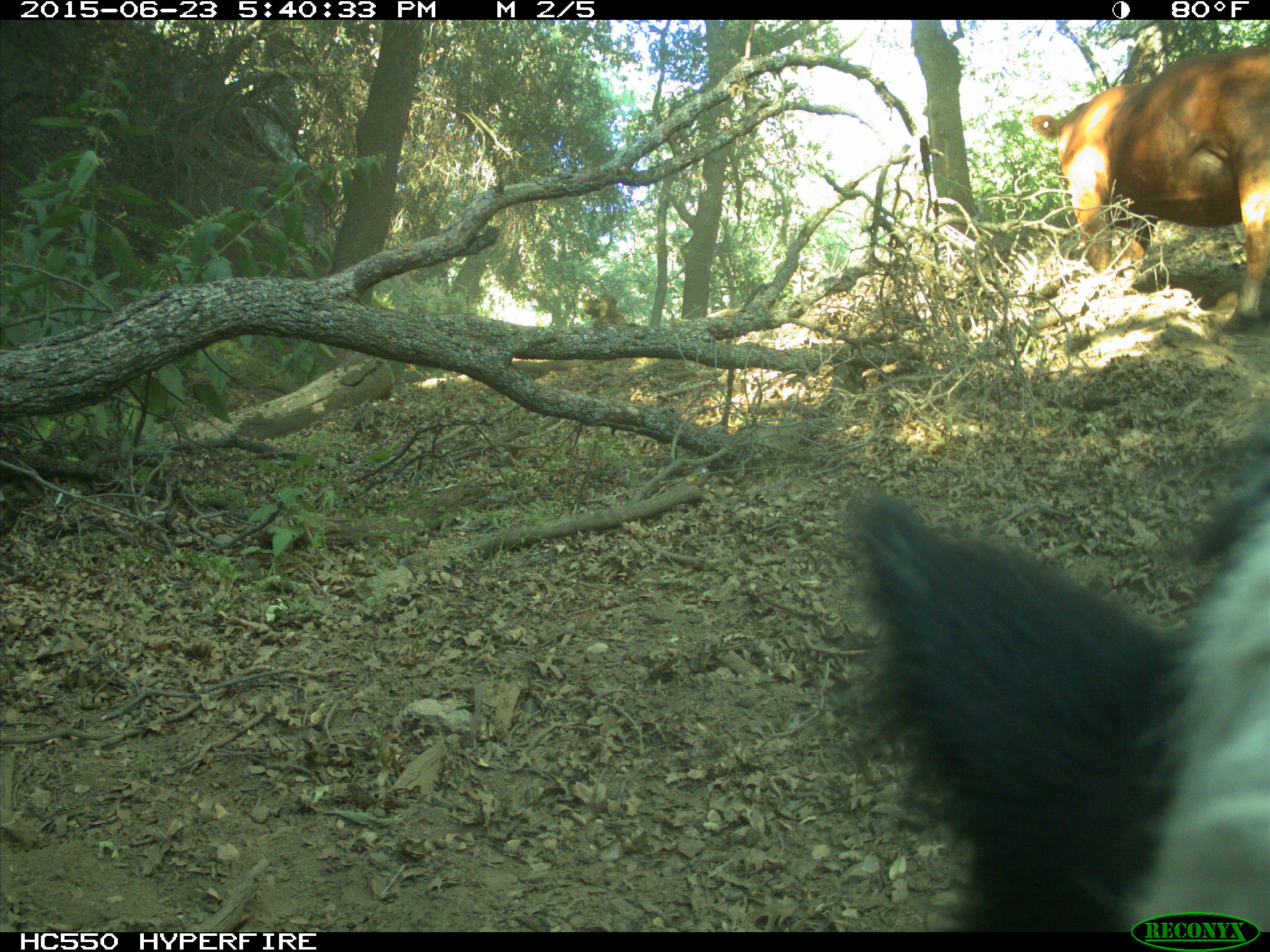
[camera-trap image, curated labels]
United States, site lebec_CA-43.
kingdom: Animalia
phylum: Chordata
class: Mammalia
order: Artiodactyla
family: Bovidae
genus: Bos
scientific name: Bos taurus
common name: domestic cow